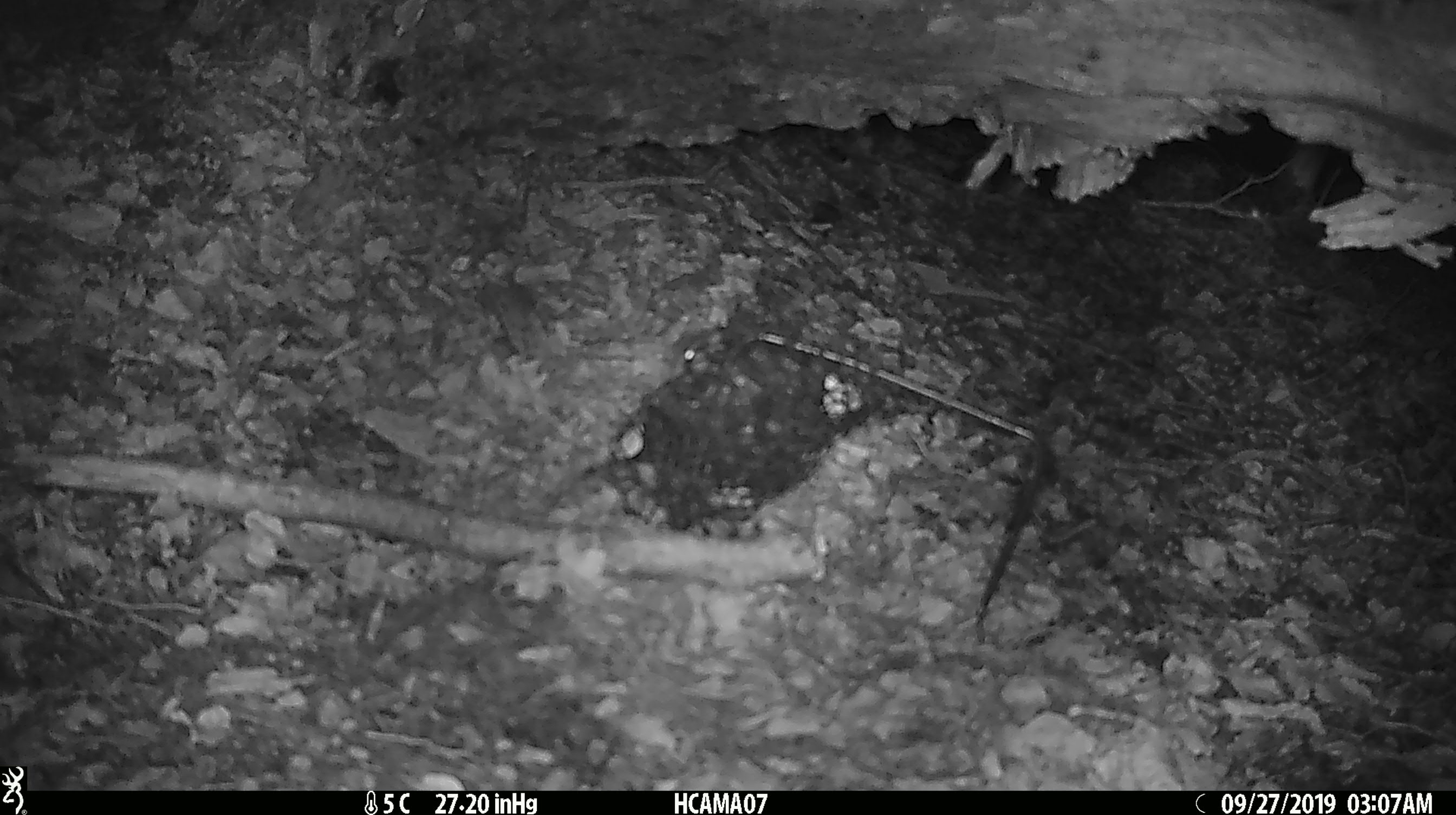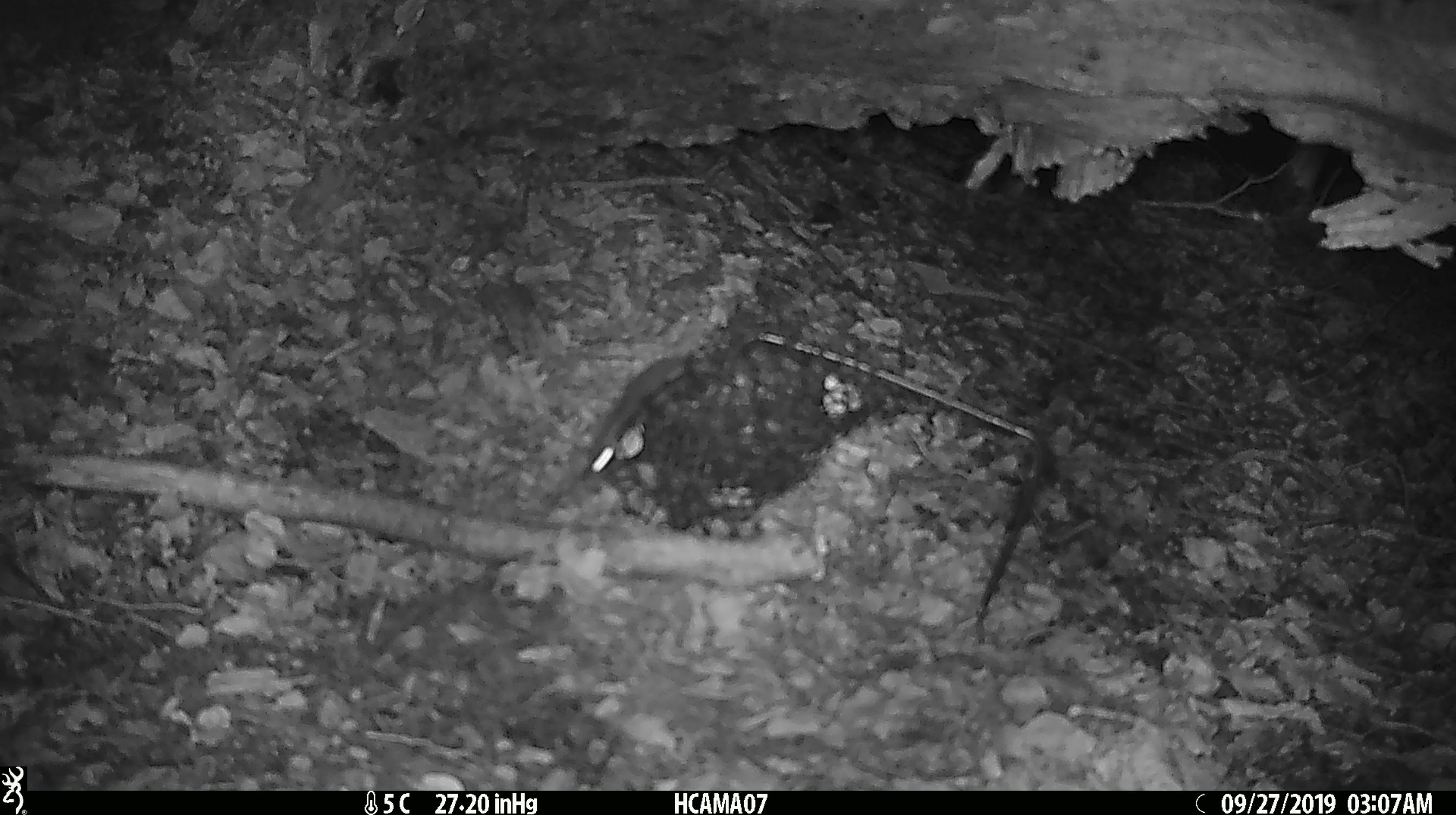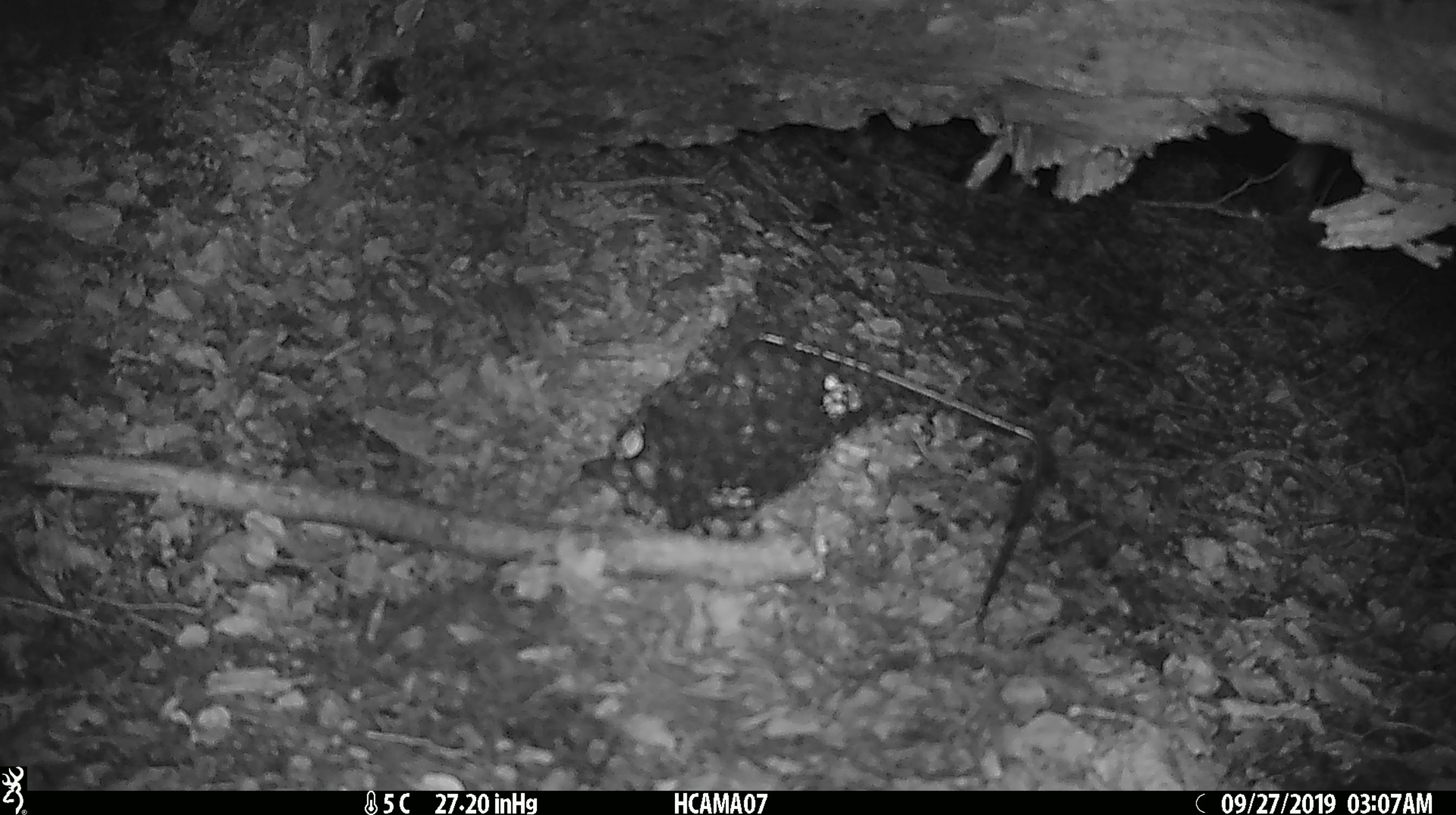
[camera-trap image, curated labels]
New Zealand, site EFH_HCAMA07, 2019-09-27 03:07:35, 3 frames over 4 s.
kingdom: Animalia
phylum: Chordata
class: Mammalia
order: Rodentia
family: Muridae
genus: Mus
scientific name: Mus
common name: mouse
Mouse (Mus).